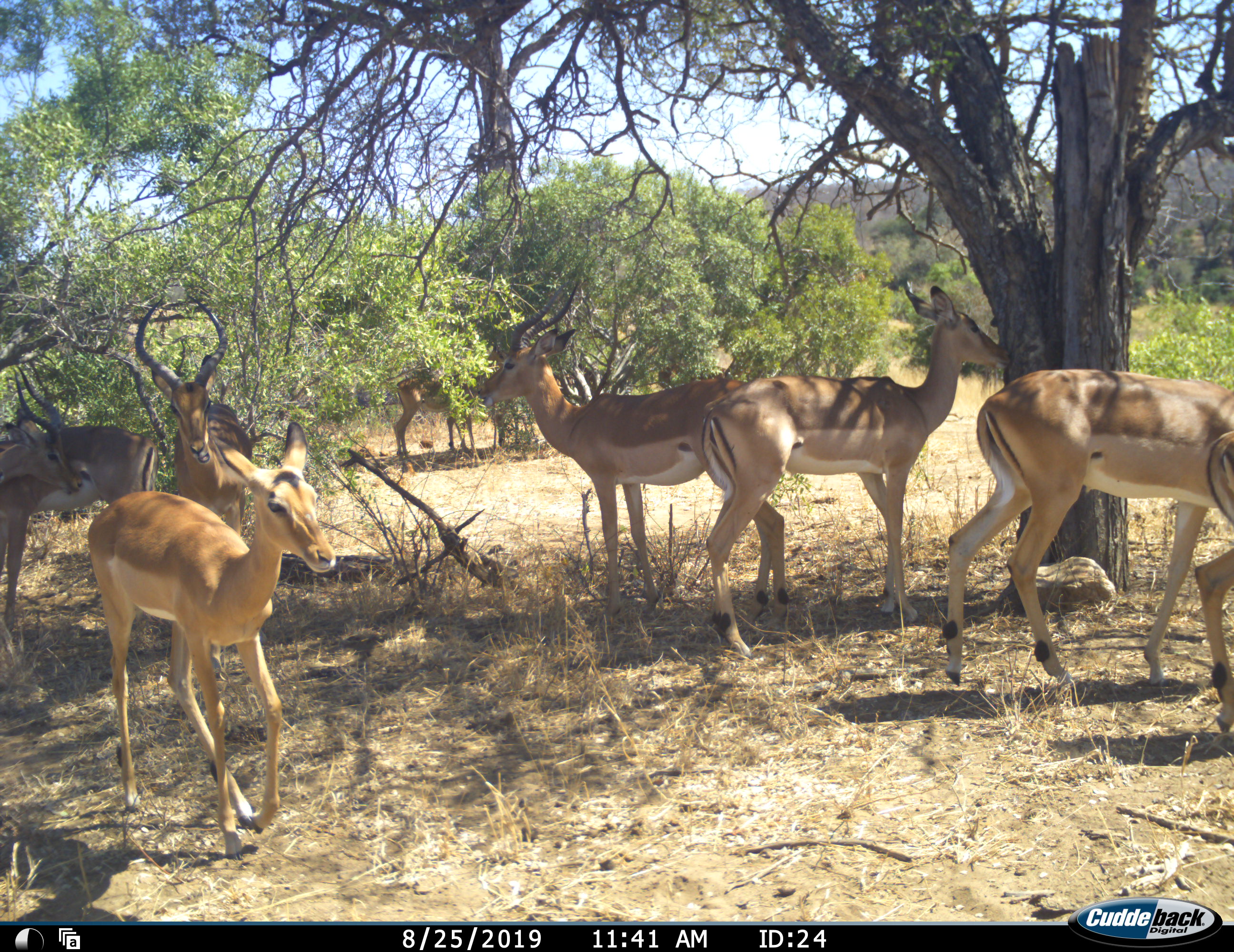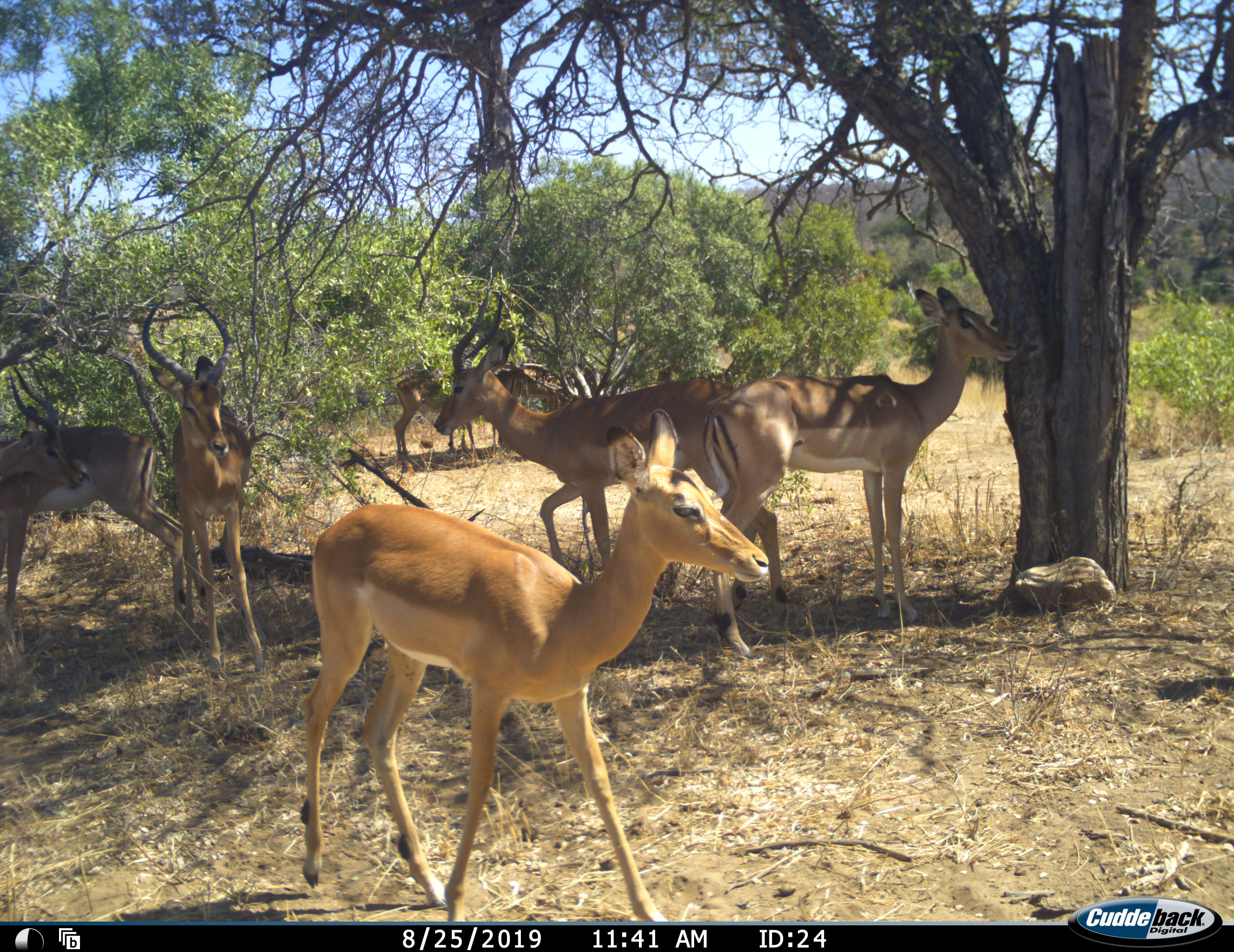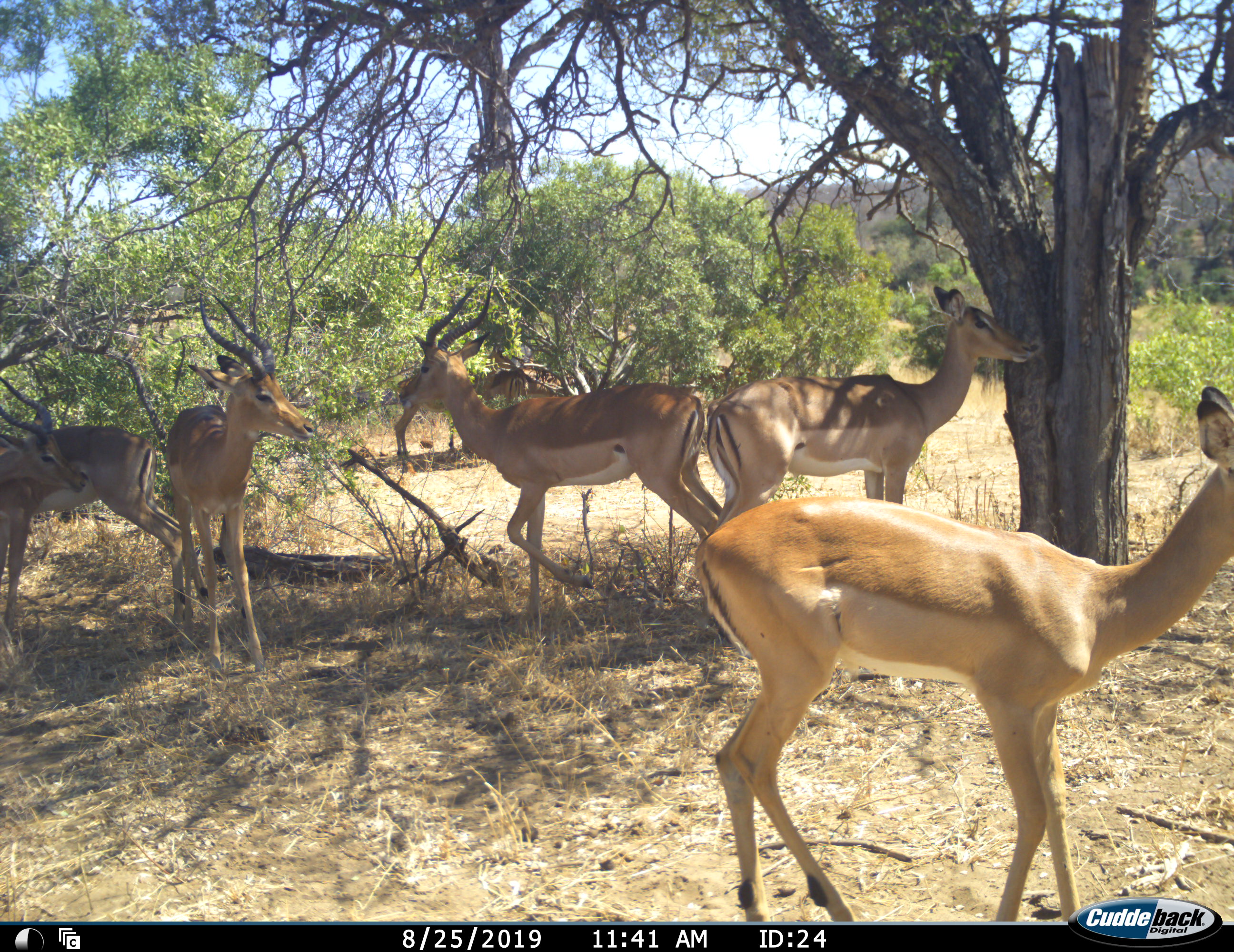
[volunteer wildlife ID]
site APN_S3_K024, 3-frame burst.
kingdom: Animalia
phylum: Chordata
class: Mammalia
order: Artiodactyla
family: Bovidae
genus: Aepyceros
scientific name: Aepyceros melampus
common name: impala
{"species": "impala (Aepyceros melampus)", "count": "9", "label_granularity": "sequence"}